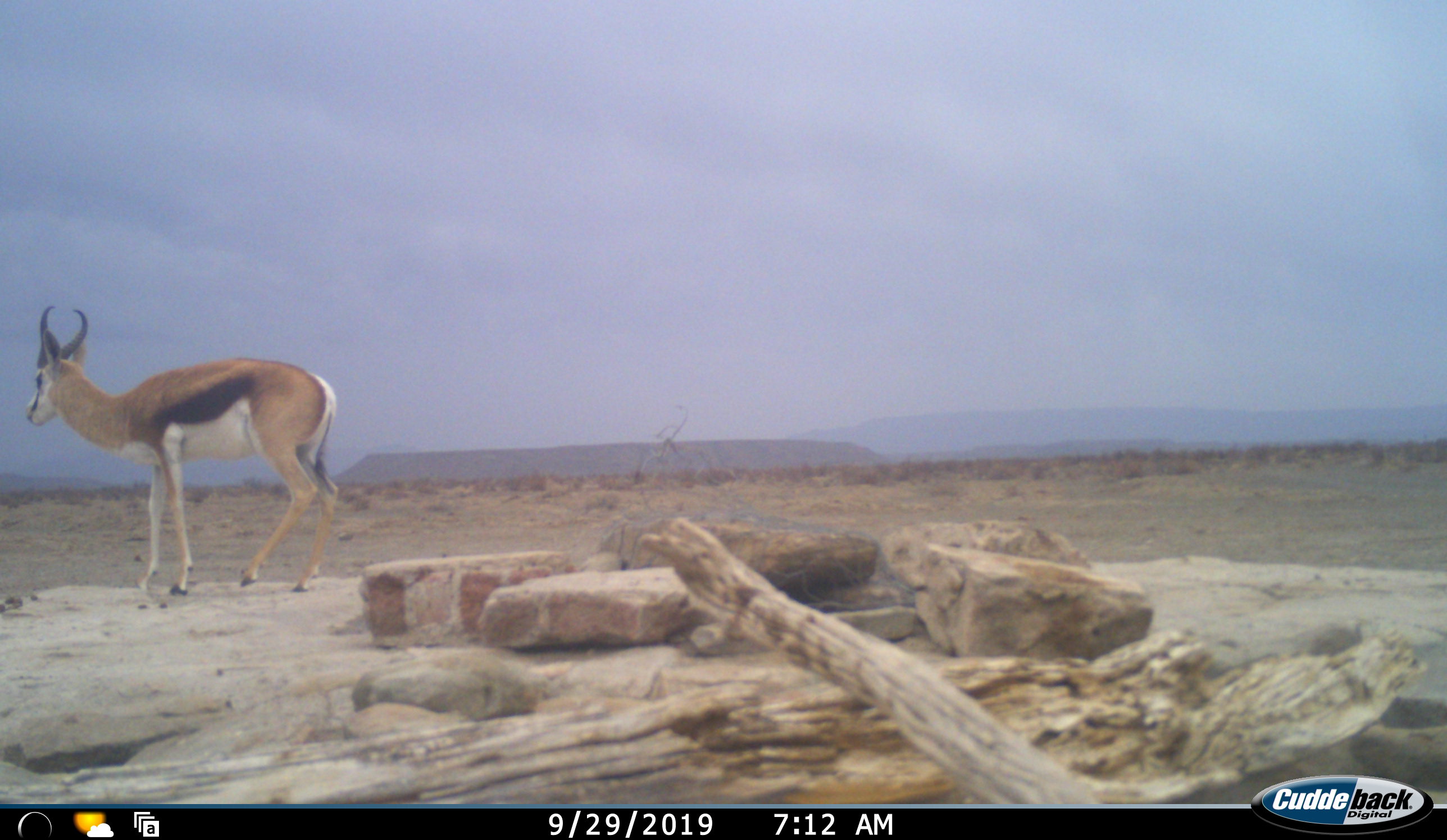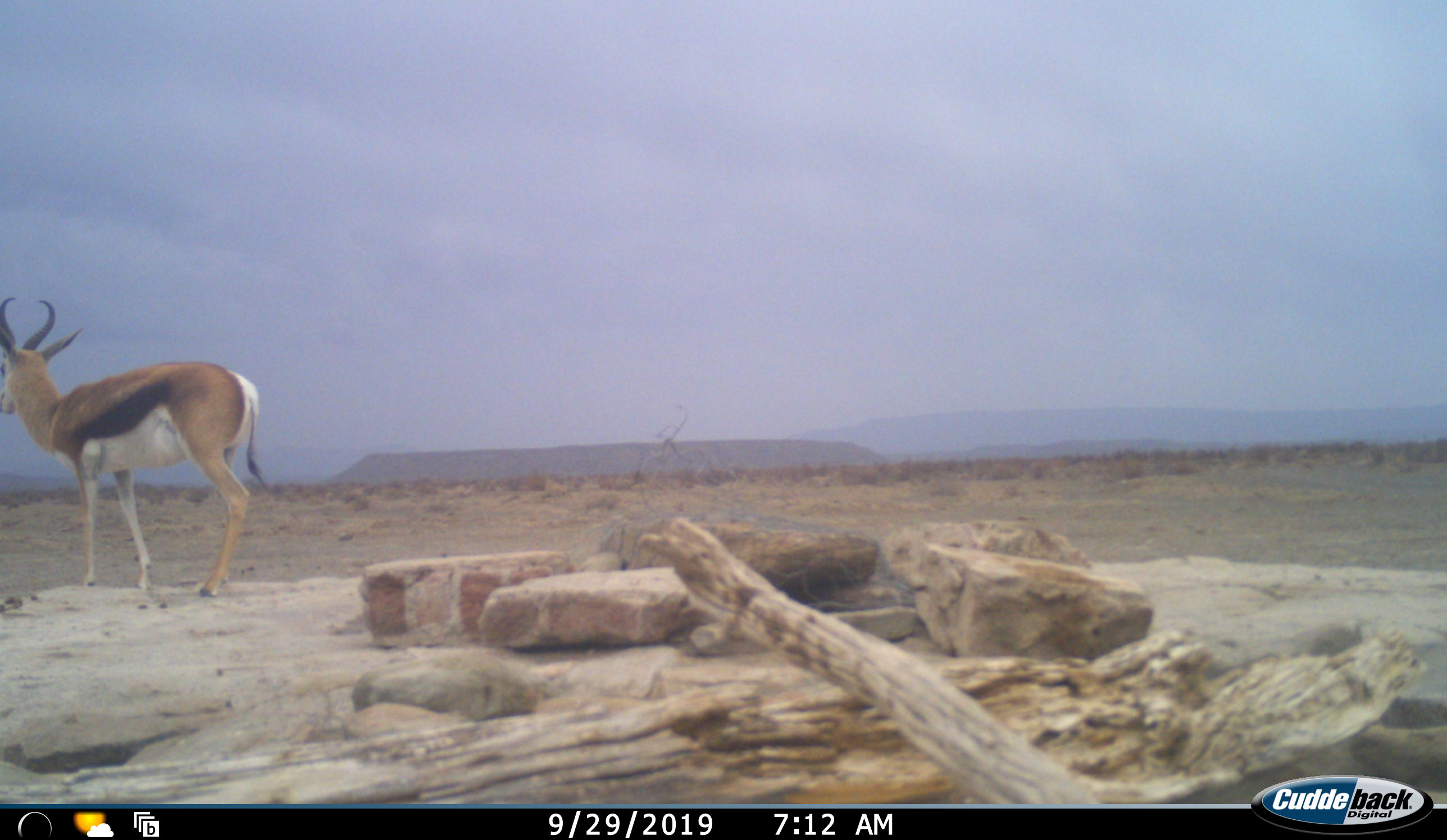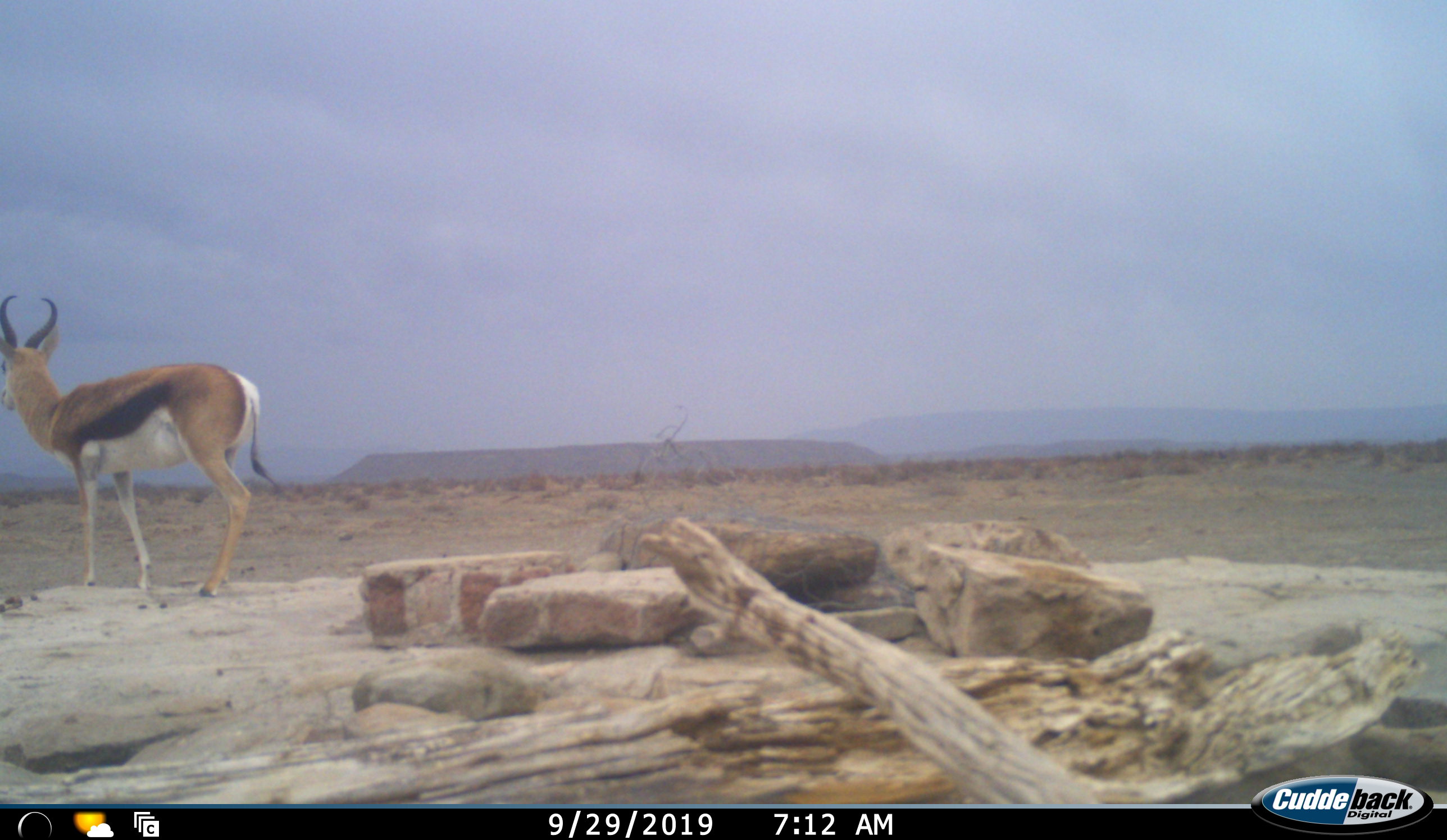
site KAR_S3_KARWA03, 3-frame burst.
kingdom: Animalia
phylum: Chordata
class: Mammalia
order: Artiodactyla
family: Bovidae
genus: Antidorcas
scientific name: Antidorcas marsupialis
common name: springbok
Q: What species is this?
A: Springbok (Antidorcas marsupialis).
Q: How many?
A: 1.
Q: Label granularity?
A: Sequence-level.